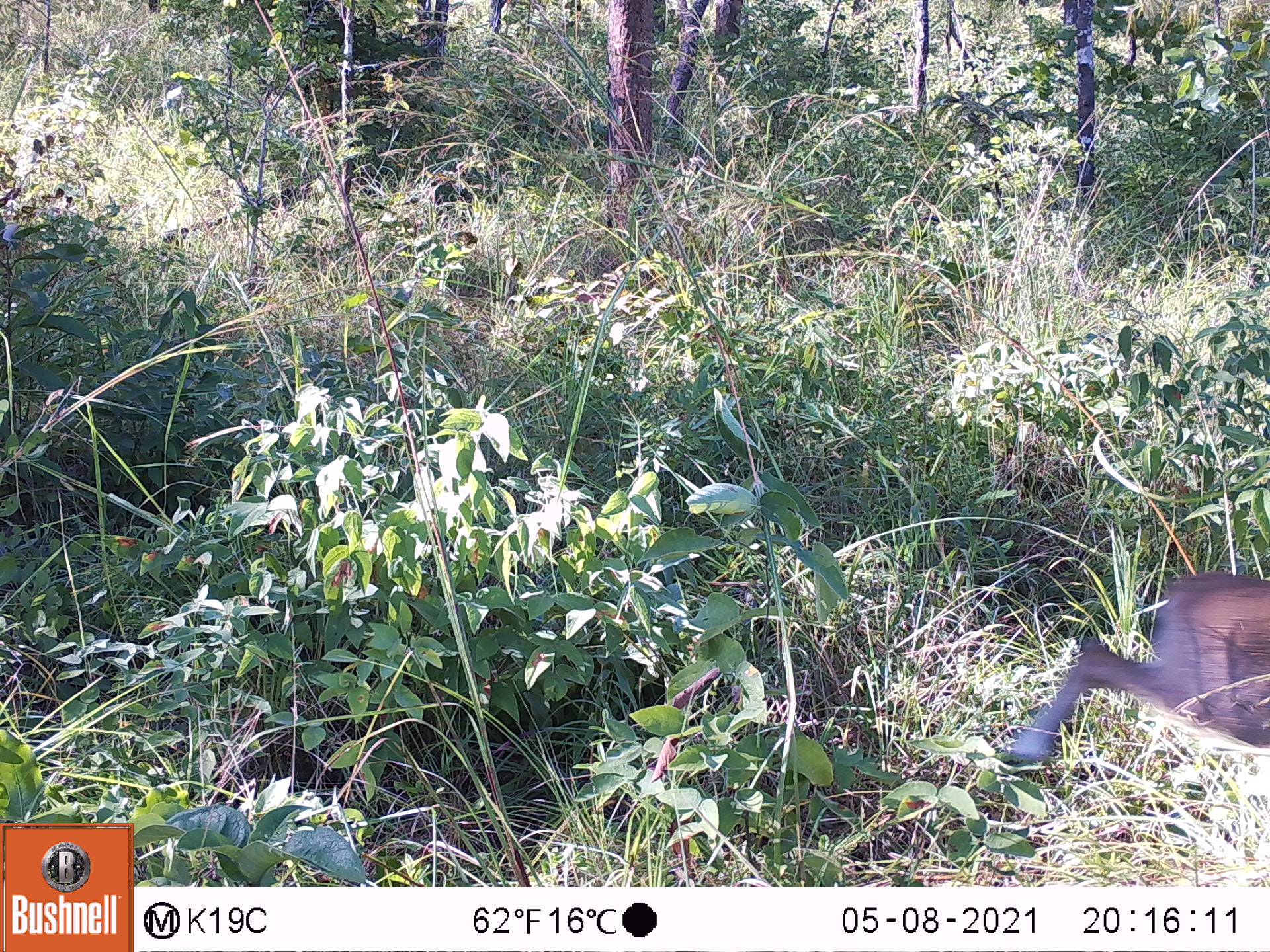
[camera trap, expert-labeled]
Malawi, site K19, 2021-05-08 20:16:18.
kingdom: Animalia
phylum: Chordata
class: Mammalia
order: Artiodactyla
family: Bovidae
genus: Sylvicapra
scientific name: Sylvicapra grimmia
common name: common duiker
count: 1